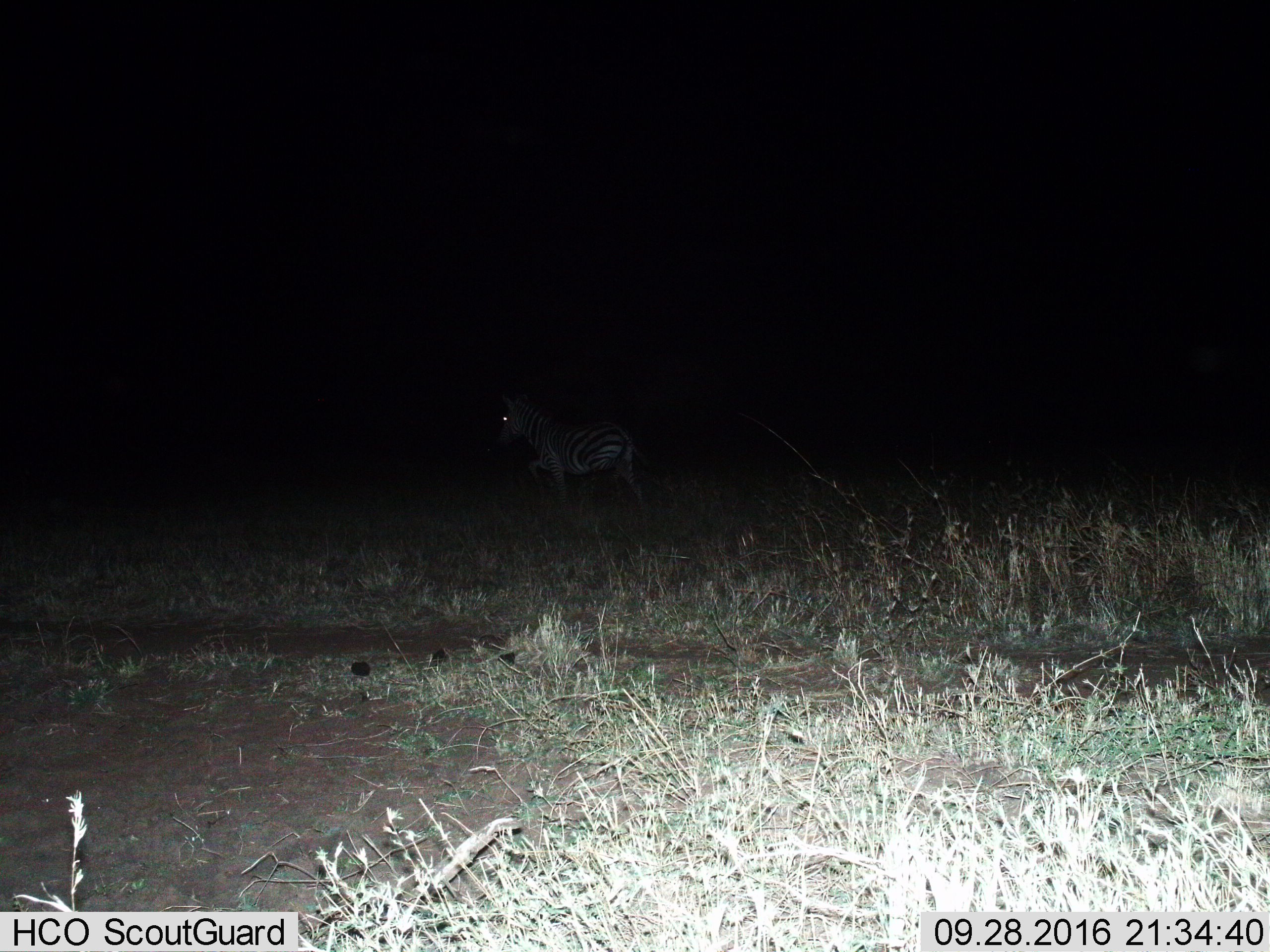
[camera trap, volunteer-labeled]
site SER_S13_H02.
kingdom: Animalia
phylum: Chordata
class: Mammalia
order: Perissodactyla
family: Equidae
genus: Equus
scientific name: Equus quagga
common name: plains zebra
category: zebraplains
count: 1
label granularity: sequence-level